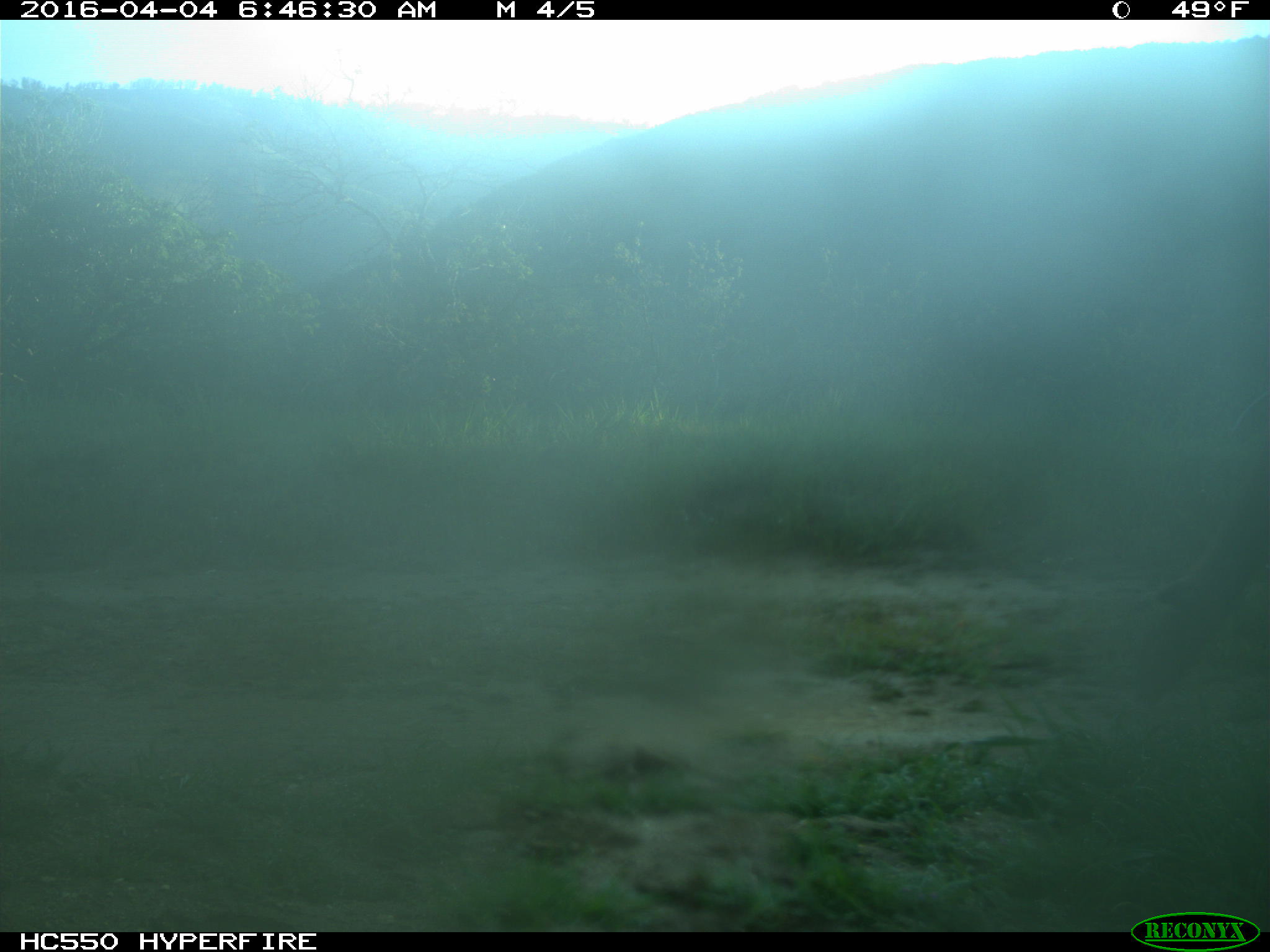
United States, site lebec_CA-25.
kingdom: Animalia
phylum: Chordata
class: Mammalia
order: Artiodactyla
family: Cervidae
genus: Cervus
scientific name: Cervus canadensis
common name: elk